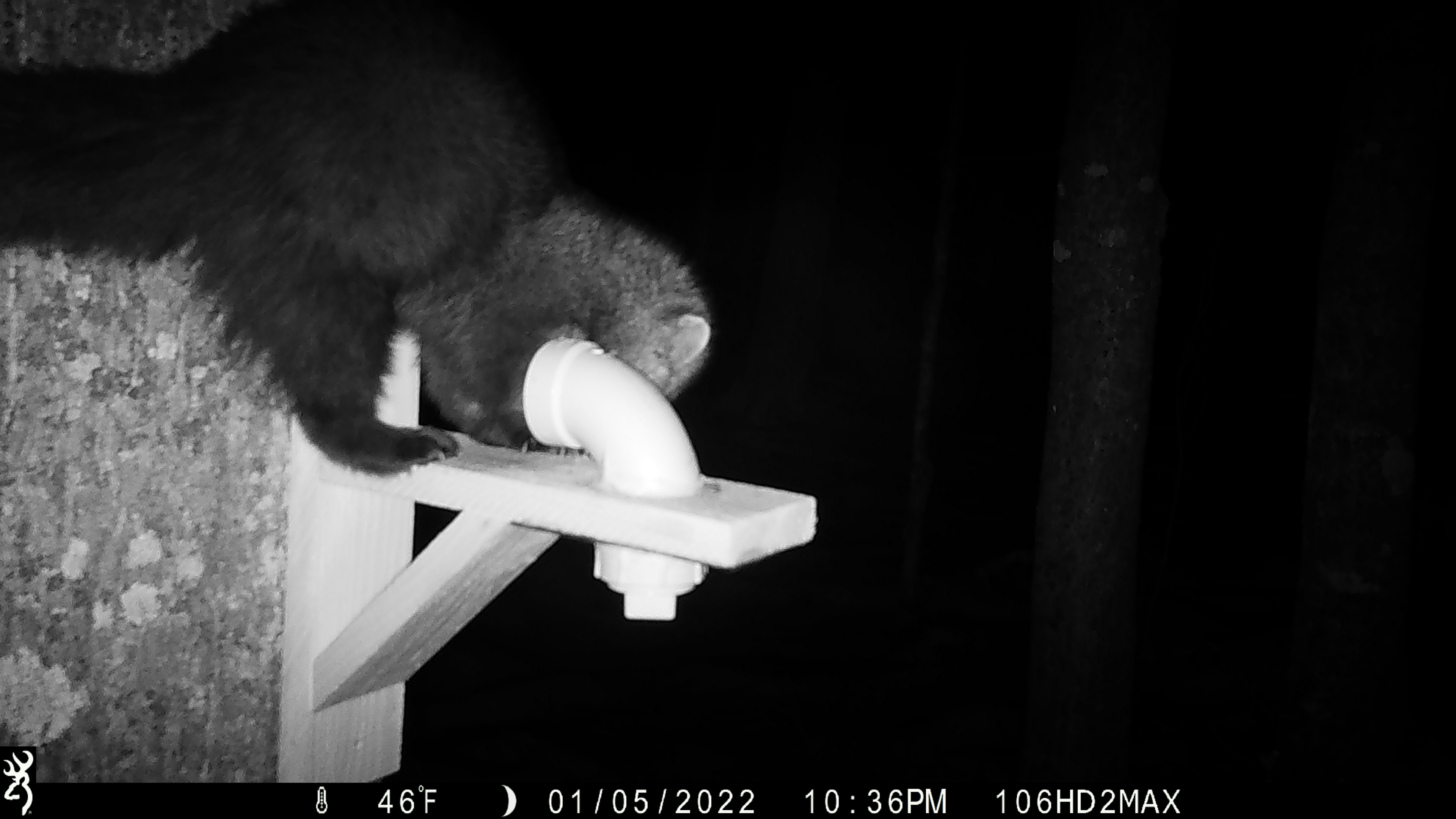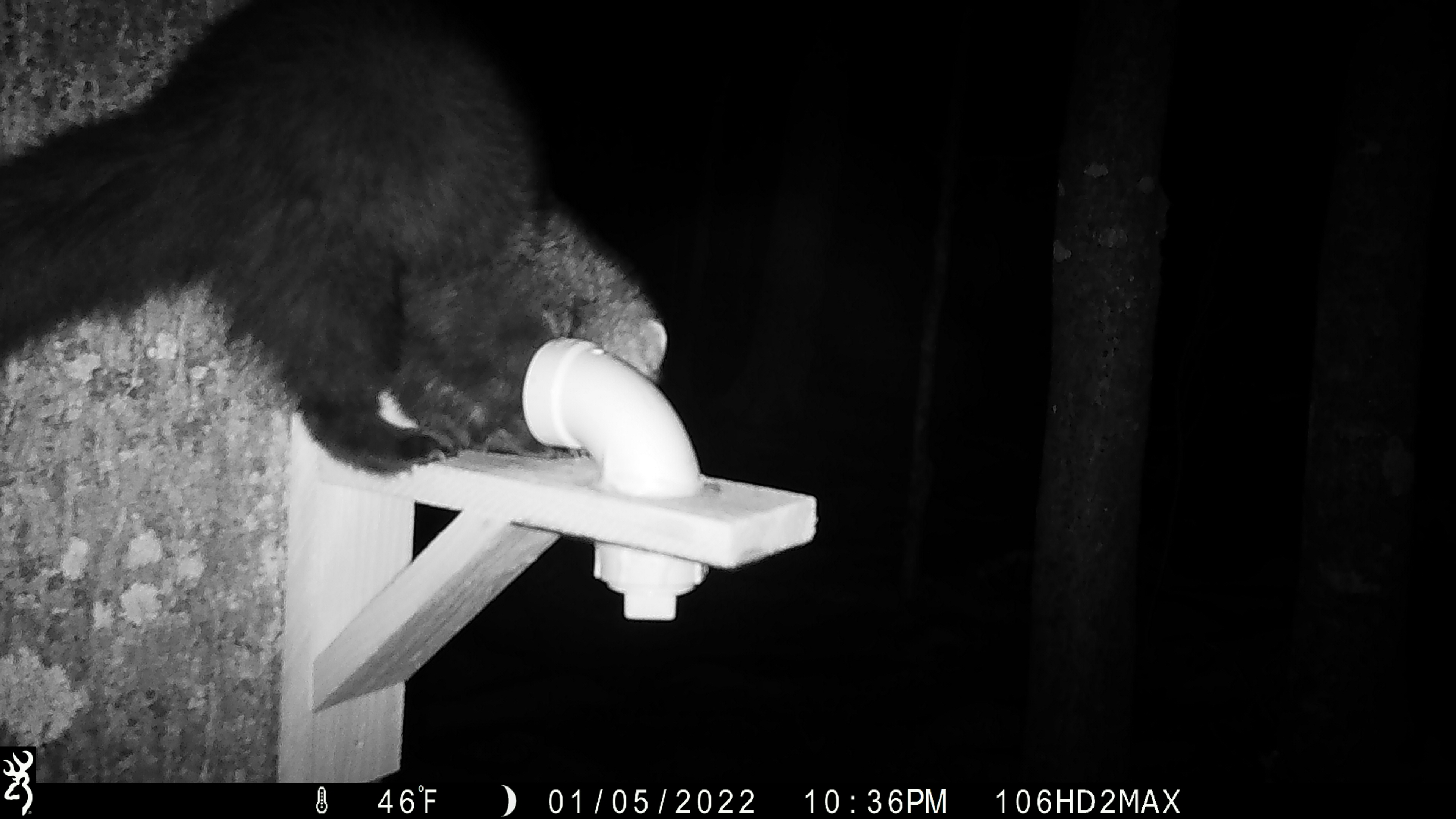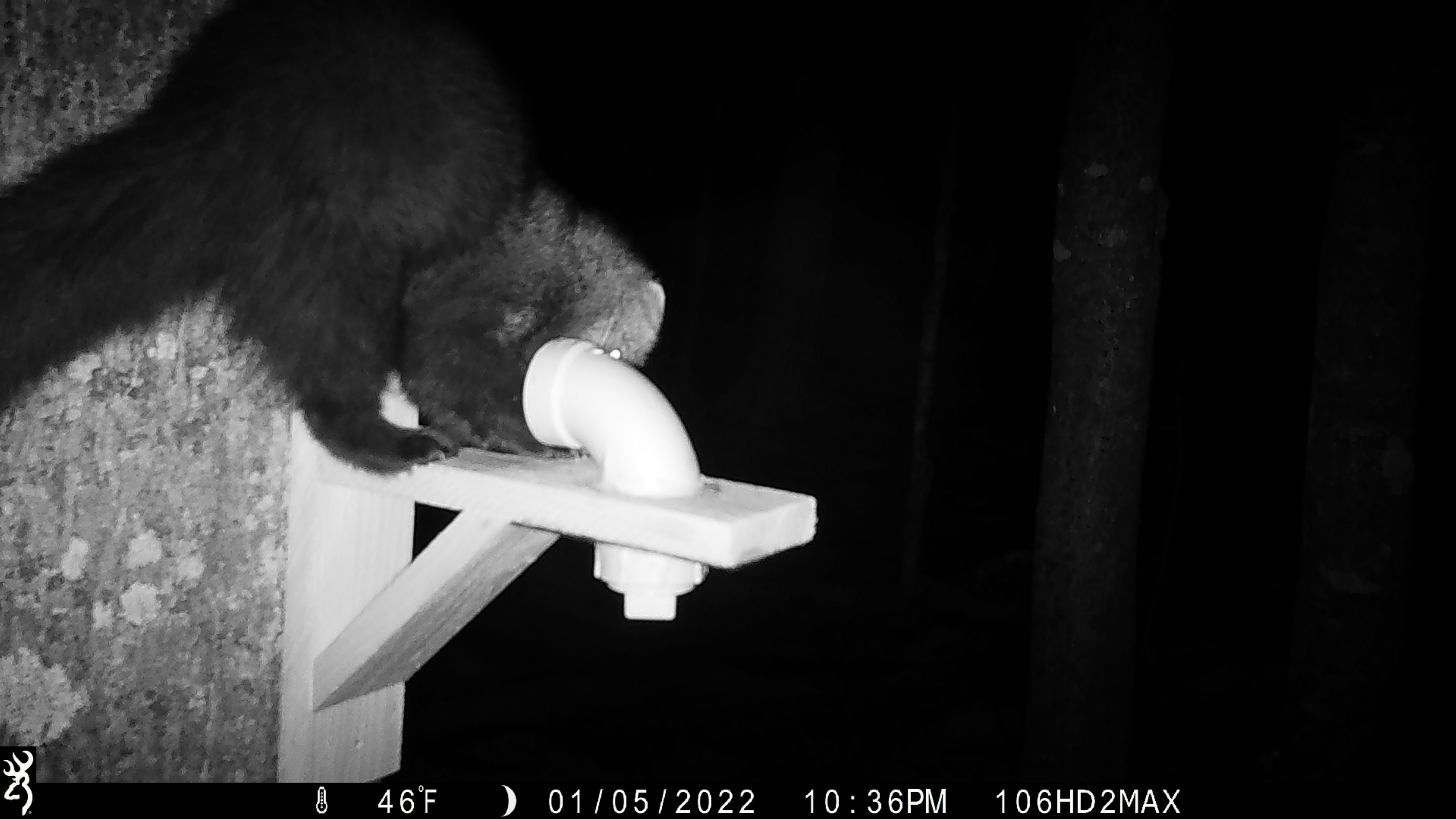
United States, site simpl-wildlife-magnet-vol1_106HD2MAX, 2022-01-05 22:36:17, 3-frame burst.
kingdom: Animalia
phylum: Chordata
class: Mammalia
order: Carnivora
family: Mustelidae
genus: Pekania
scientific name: Pekania pennanti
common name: fisher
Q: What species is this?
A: Fisher (Pekania pennanti).